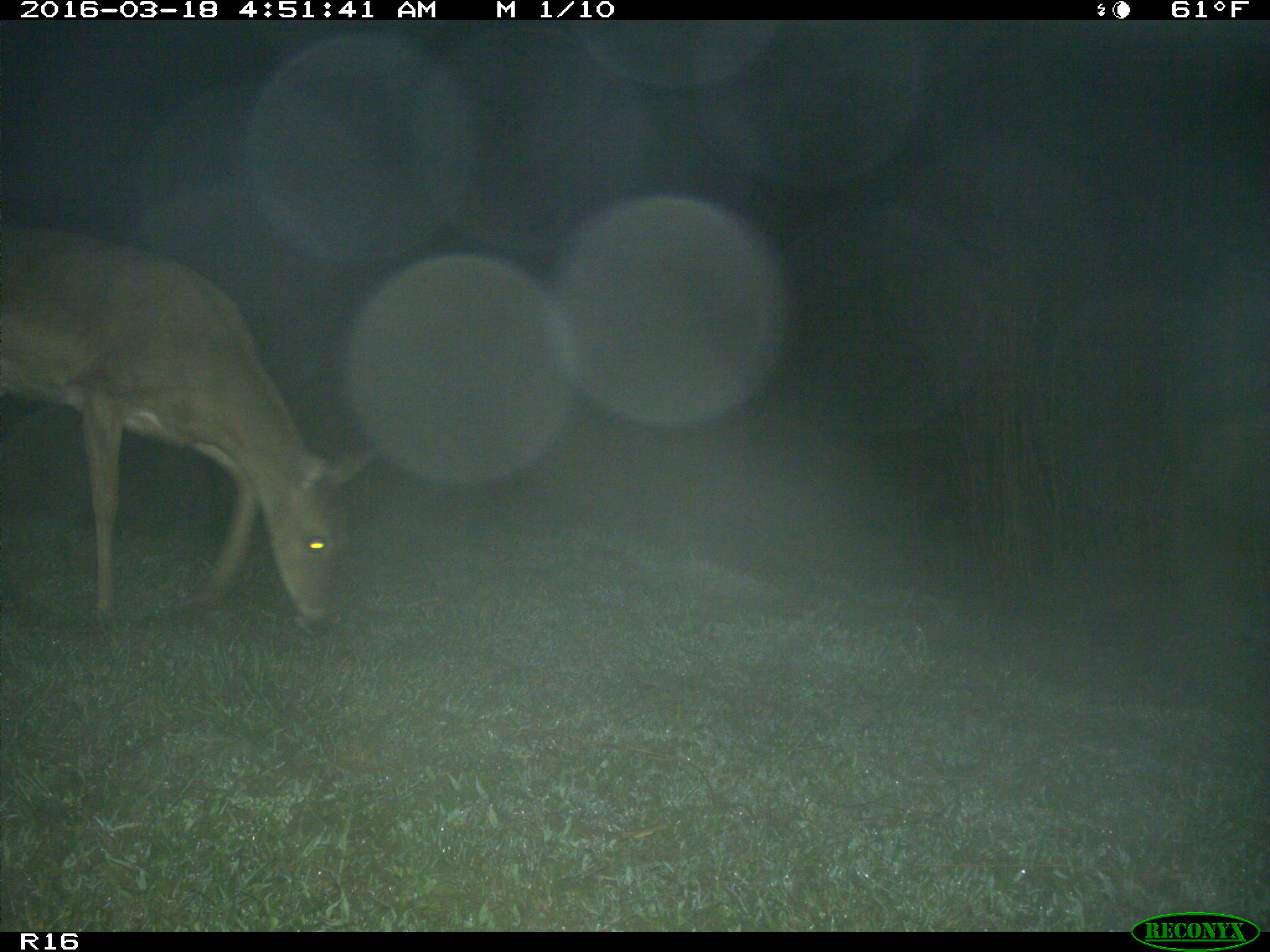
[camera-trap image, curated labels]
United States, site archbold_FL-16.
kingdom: Animalia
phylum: Chordata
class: Mammalia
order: Artiodactyla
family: Cervidae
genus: Odocoileus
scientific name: Odocoileus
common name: deer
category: unidentified deer